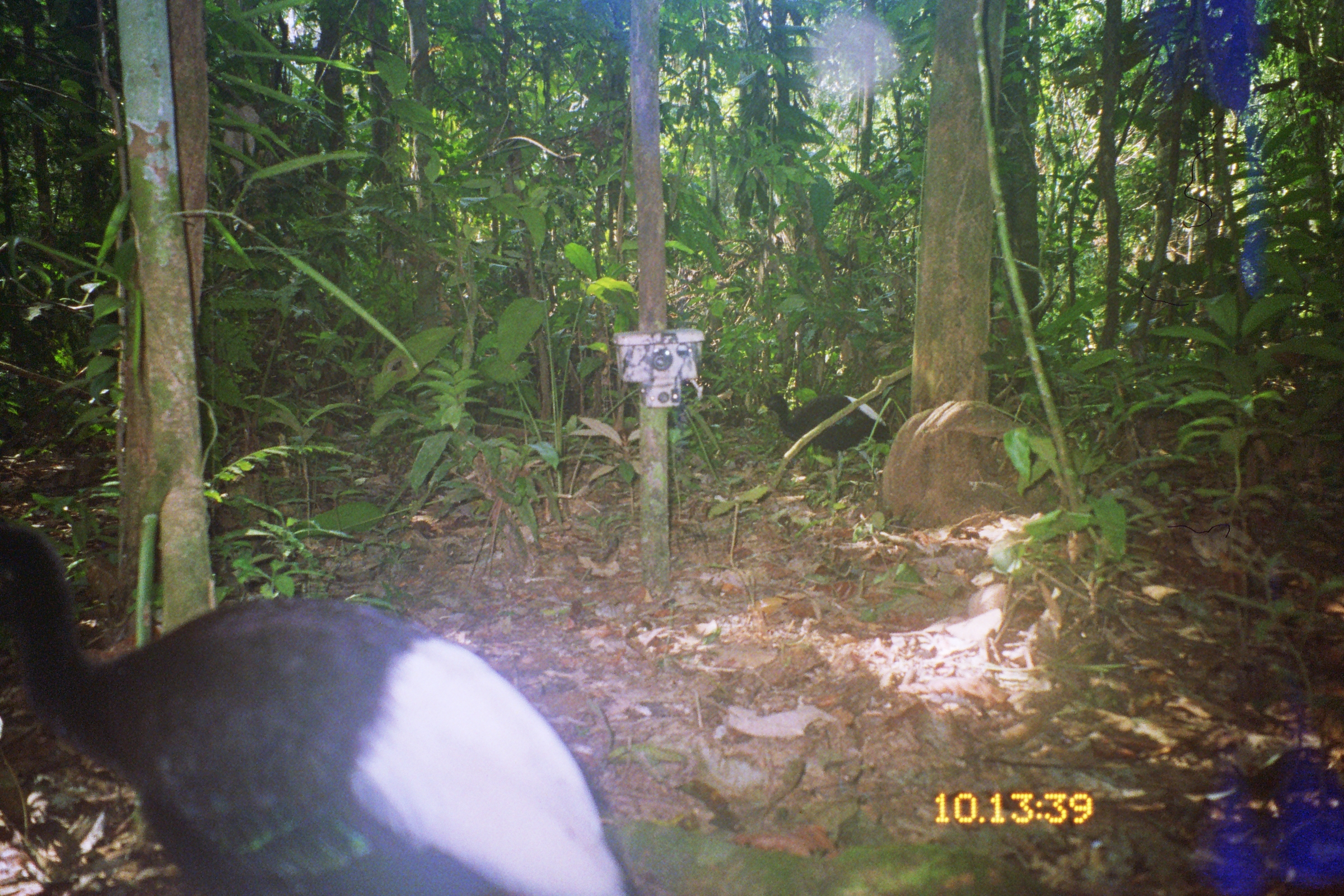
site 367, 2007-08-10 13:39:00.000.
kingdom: Animalia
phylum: Chordata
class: Aves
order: Gruiformes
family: Psophiidae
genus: Psophia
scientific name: Psophia leucoptera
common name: pale-winged trumpeter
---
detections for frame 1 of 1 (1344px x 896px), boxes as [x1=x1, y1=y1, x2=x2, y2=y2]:
psophia leucoptera: [x1=0, y1=518, x2=648, y2=896]; [x1=753, y1=391, x2=893, y2=482]